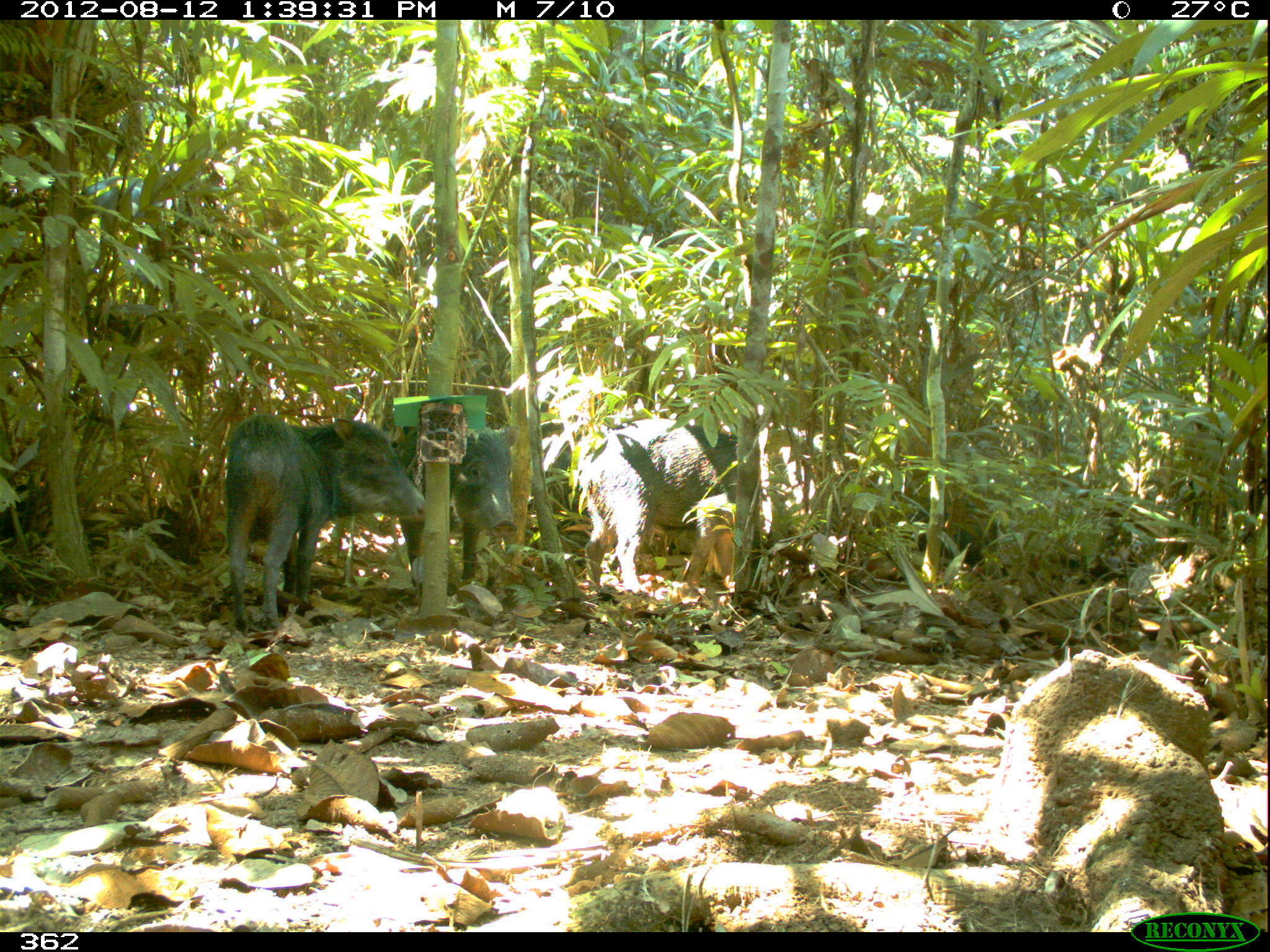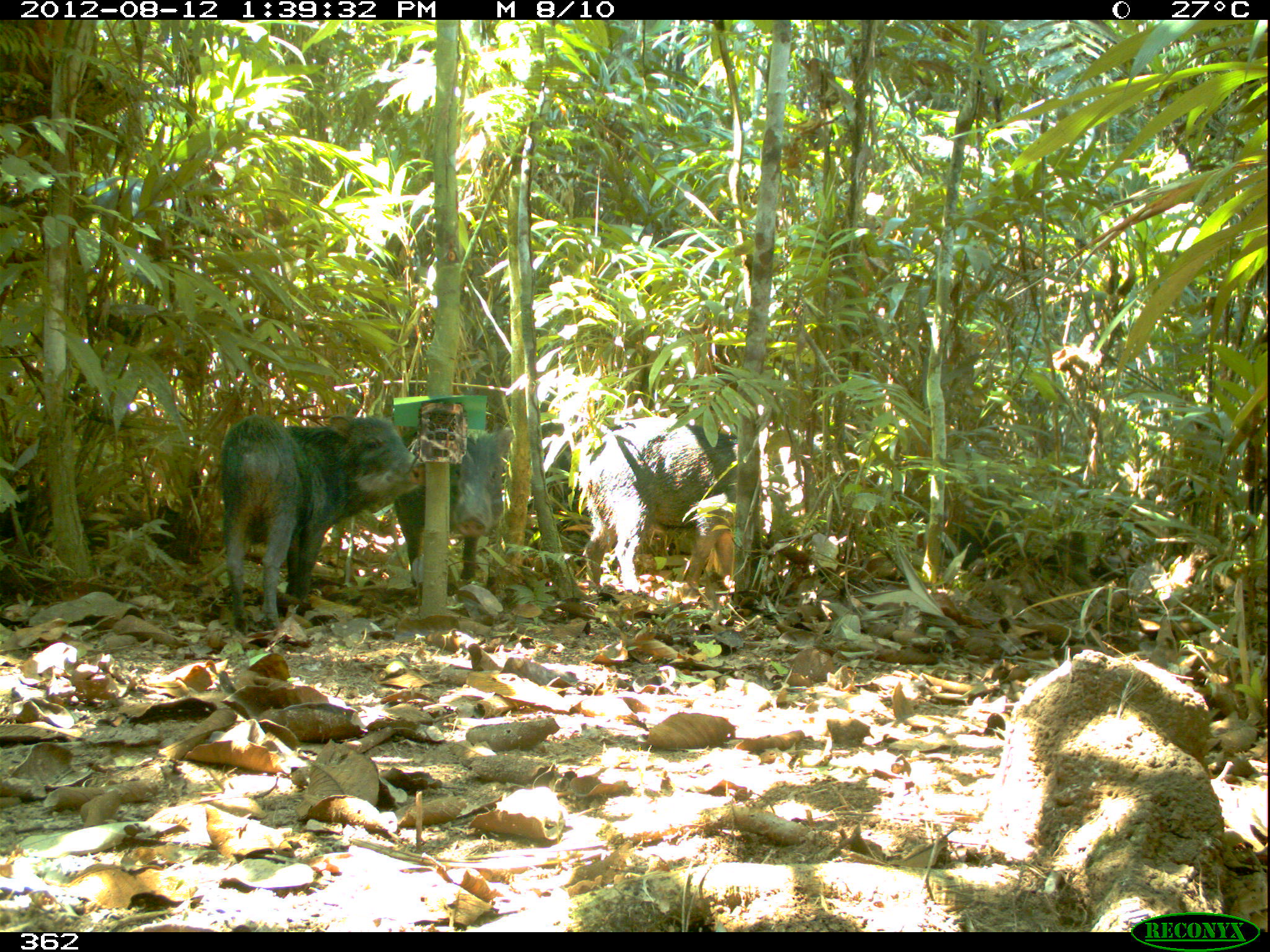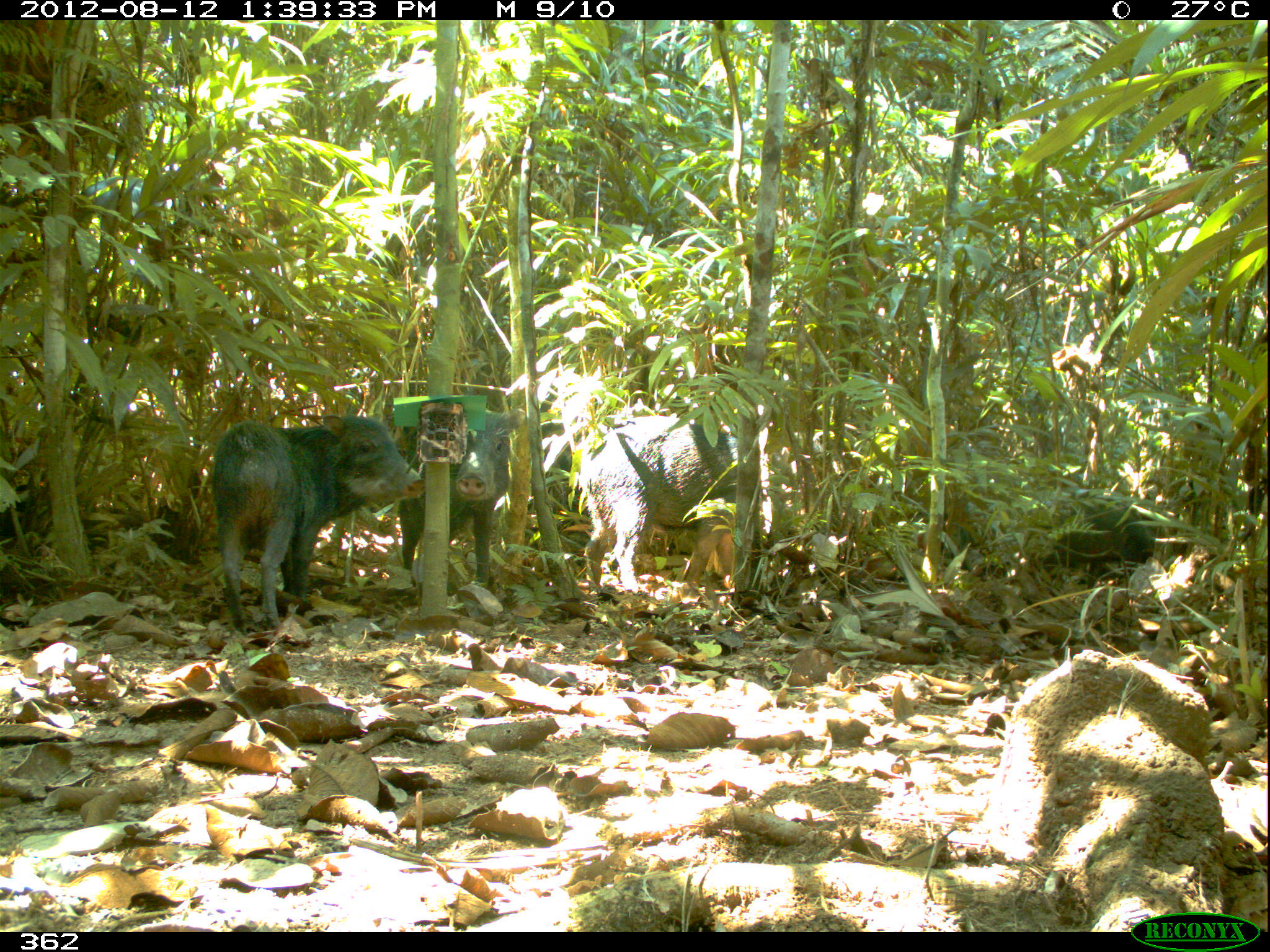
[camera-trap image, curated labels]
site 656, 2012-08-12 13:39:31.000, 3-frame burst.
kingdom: Animalia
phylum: Chordata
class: Mammalia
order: Artiodactyla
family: Tayassuidae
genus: Tayassu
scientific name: Tayassu pecari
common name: white-lipped peccary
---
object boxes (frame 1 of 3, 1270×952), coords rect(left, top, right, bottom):
tayassu pecari: rect(226, 415, 425, 633); rect(581, 418, 737, 594); rect(397, 424, 521, 598)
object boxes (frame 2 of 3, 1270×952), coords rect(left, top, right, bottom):
tayassu pecari: rect(218, 415, 425, 630); rect(583, 417, 739, 594); rect(393, 428, 515, 587)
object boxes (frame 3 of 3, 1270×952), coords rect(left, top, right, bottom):
tayassu pecari: rect(211, 413, 426, 636); rect(582, 414, 737, 594); rect(396, 405, 526, 592); rect(937, 482, 1157, 591)